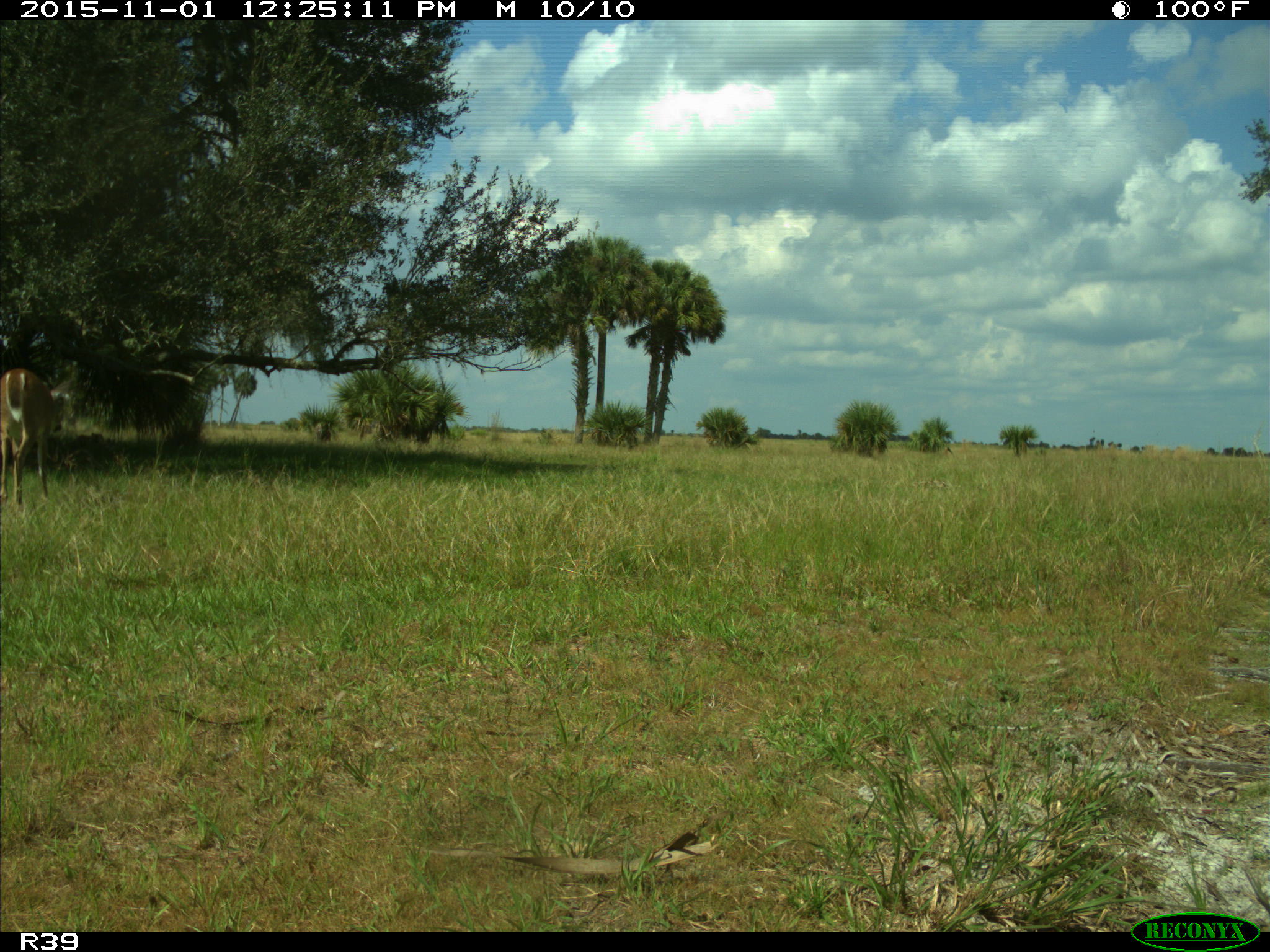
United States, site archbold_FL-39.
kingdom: Animalia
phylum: Chordata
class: Mammalia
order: Artiodactyla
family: Cervidae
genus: Odocoileus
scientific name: Odocoileus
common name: deer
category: unidentified deer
Unidentified deer (deer) (Odocoileus).